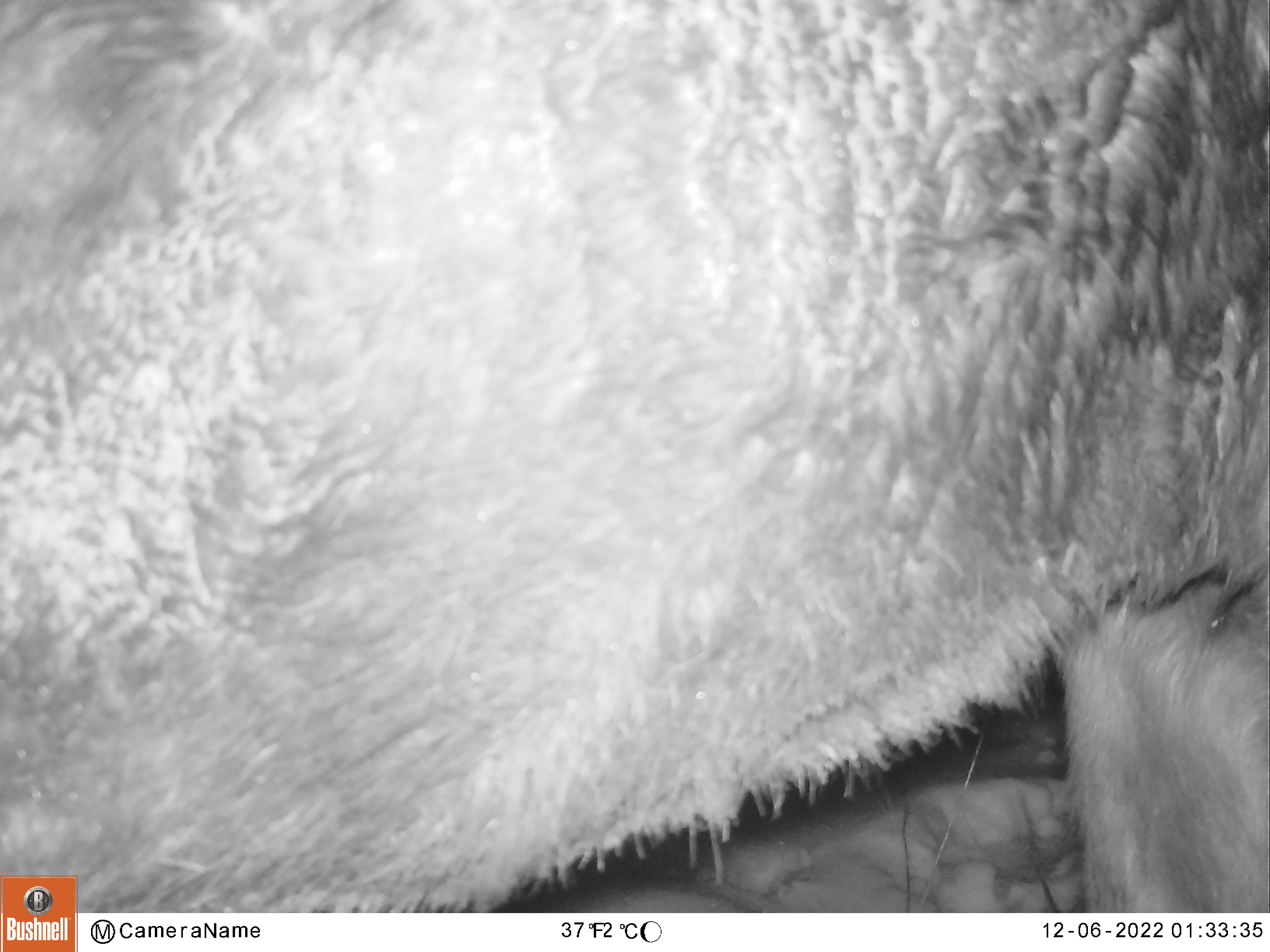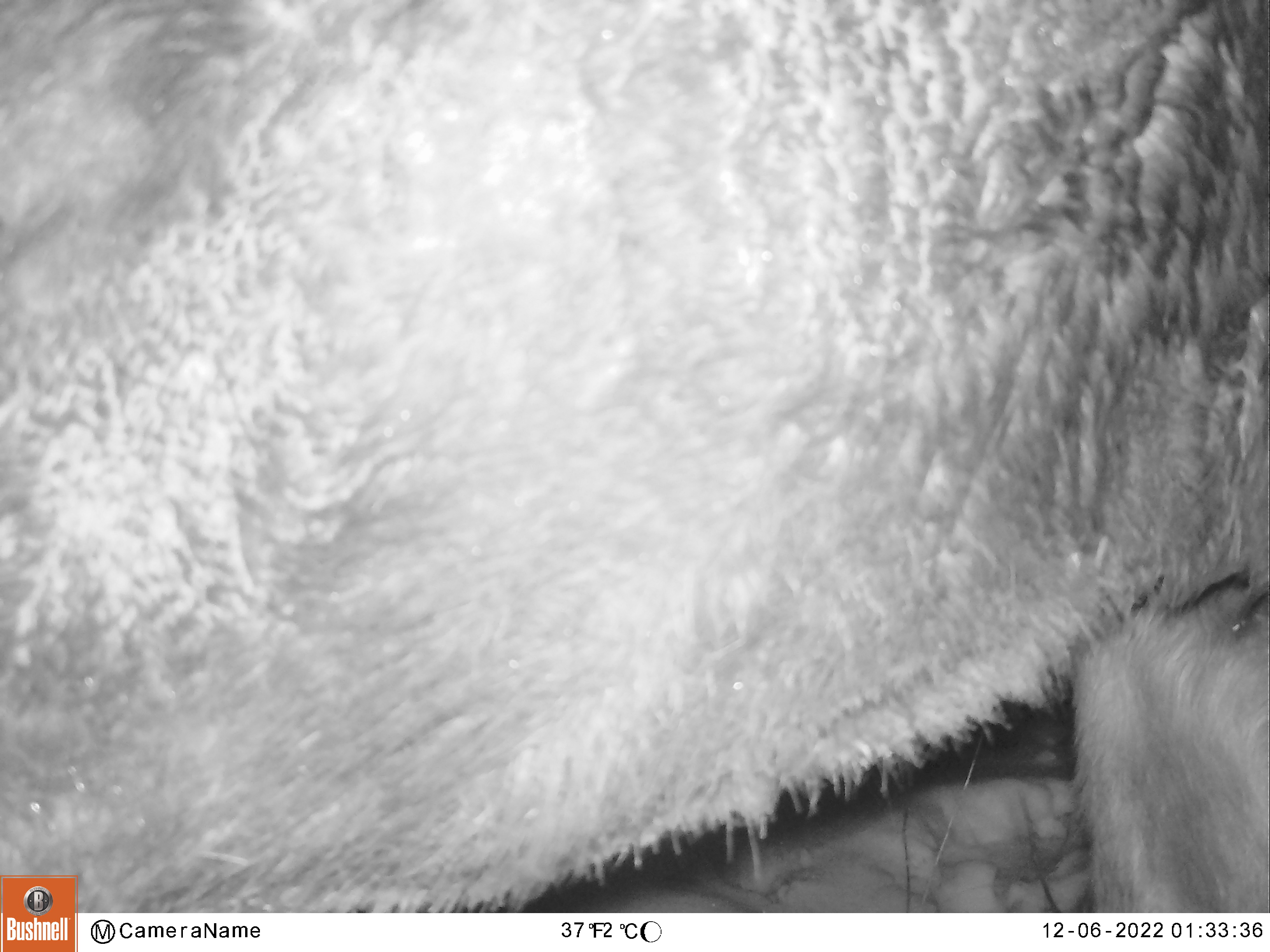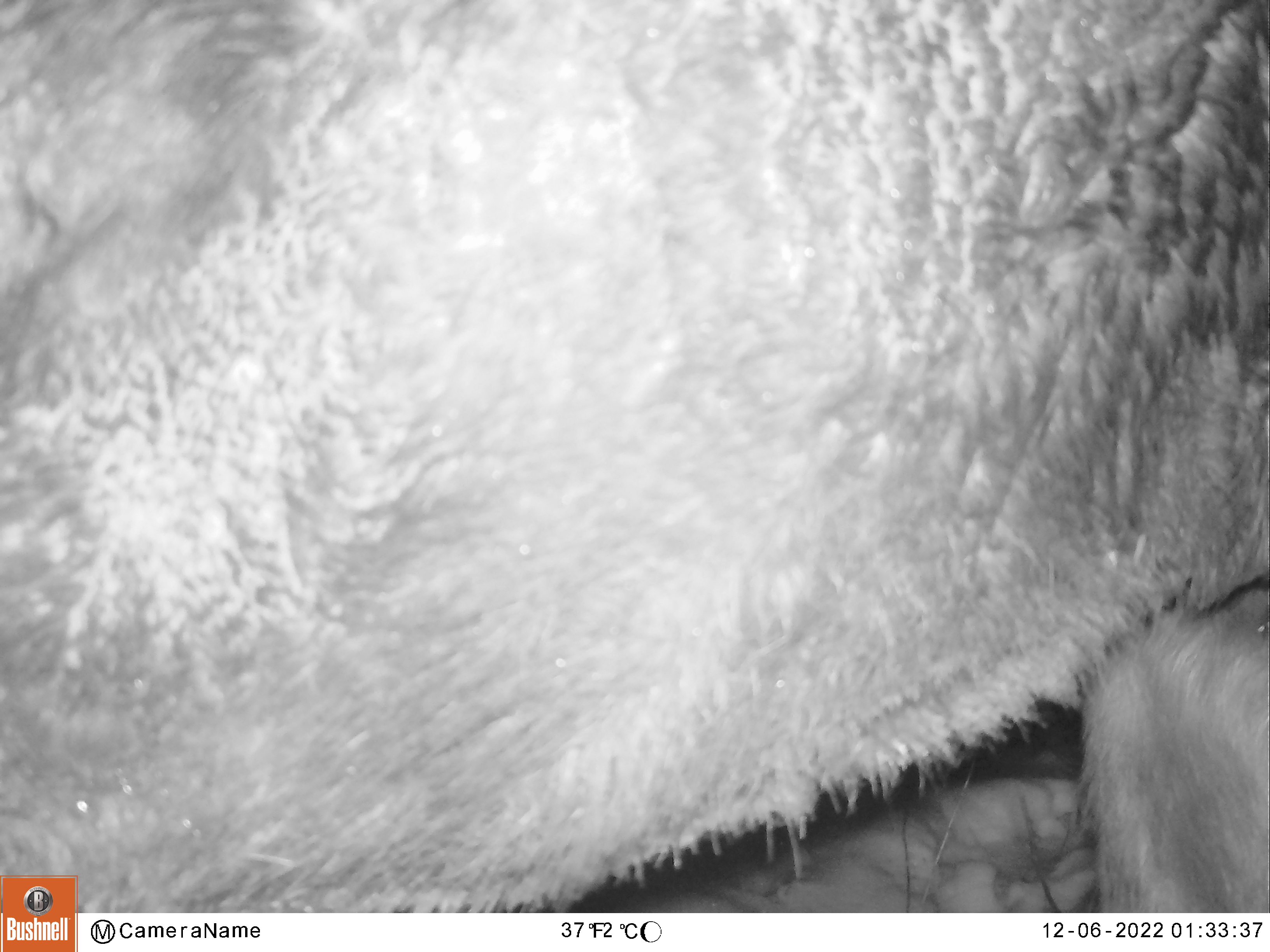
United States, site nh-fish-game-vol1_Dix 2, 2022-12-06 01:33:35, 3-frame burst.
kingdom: Animalia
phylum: Chordata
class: Mammalia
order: Artiodactyla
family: Cervidae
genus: Alces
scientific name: Alces alces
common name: moose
Moose (Alces alces).